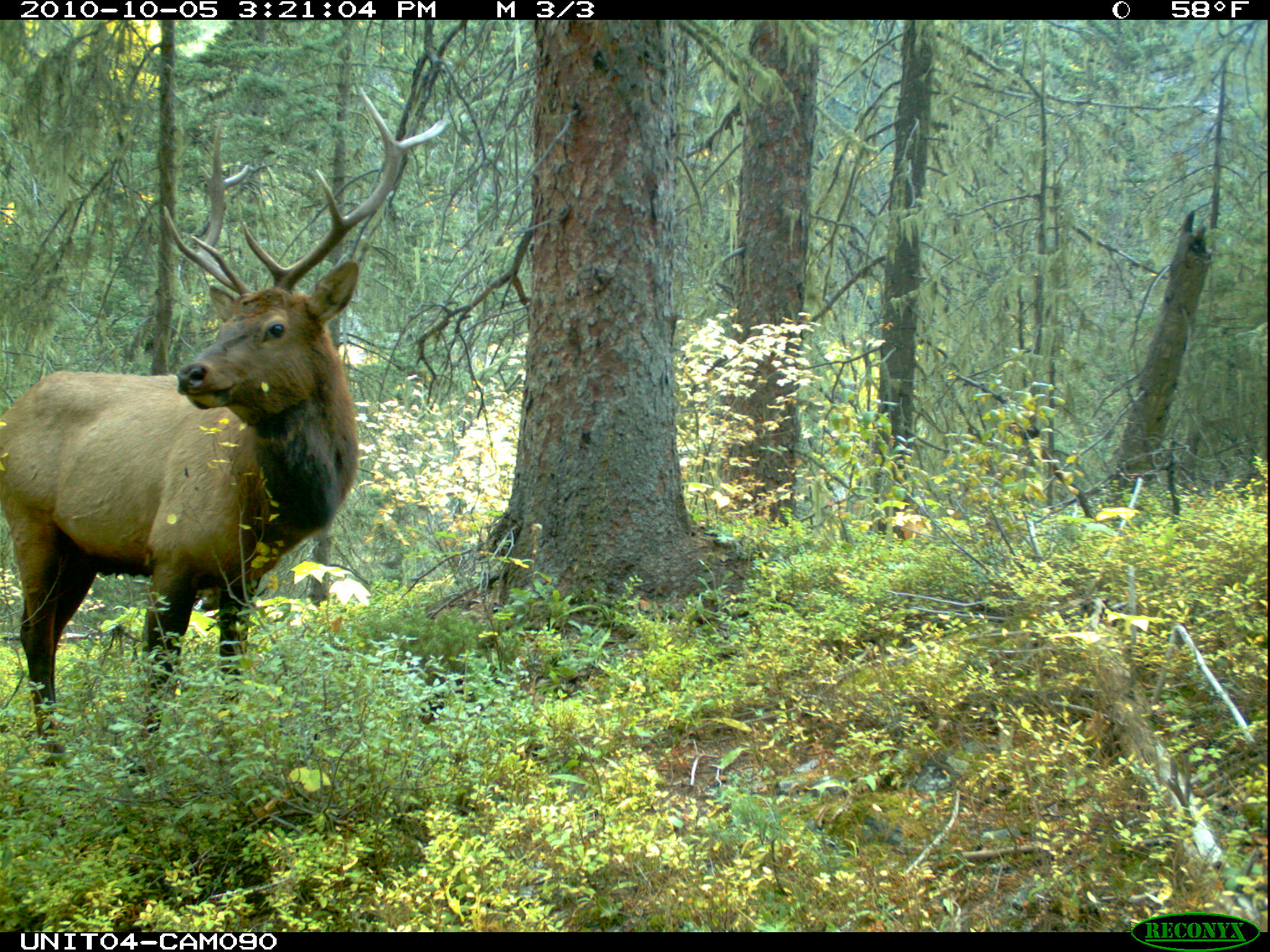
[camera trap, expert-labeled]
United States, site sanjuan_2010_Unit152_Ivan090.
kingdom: Animalia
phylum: Chordata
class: Mammalia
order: Artiodactyla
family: Cervidae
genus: Cervus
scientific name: Cervus elaphus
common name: red deer